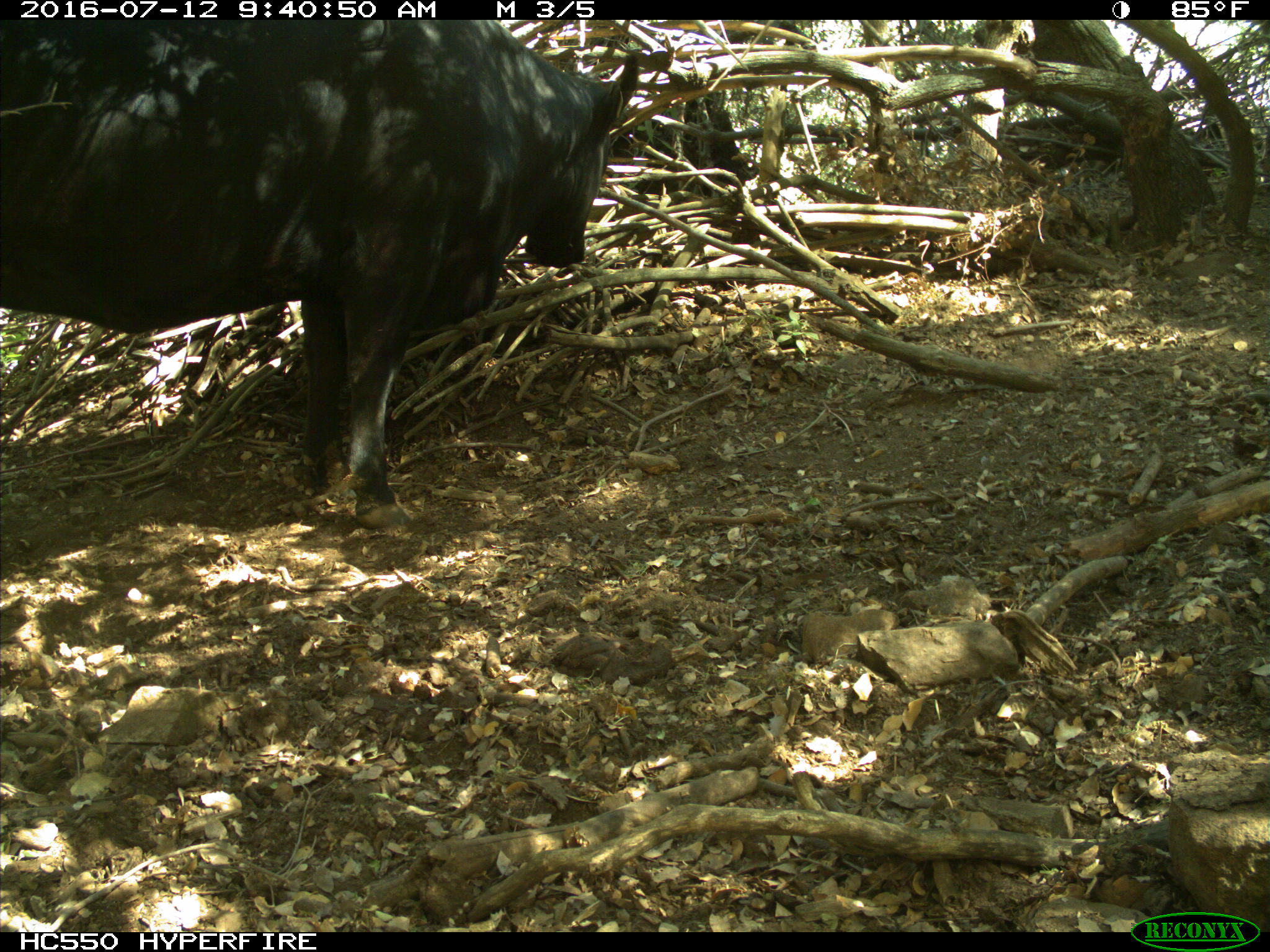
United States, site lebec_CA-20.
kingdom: Animalia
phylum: Chordata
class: Mammalia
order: Artiodactyla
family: Bovidae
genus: Bos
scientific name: Bos taurus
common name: domestic cow